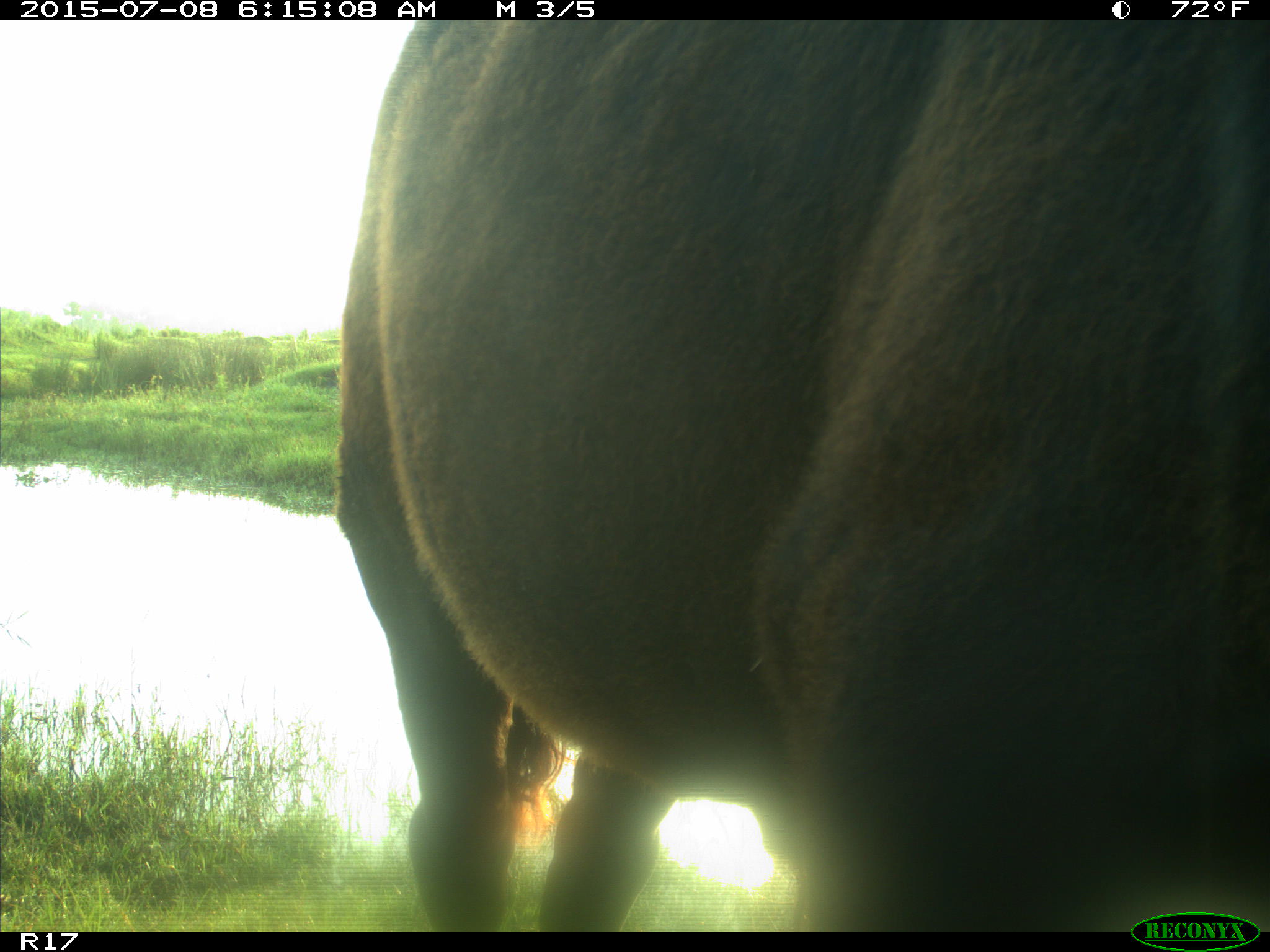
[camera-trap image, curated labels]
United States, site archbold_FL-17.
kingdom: Animalia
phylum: Chordata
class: Mammalia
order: Artiodactyla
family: Bovidae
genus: Bos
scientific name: Bos taurus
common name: domestic cow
Bos taurus (domestic cow).